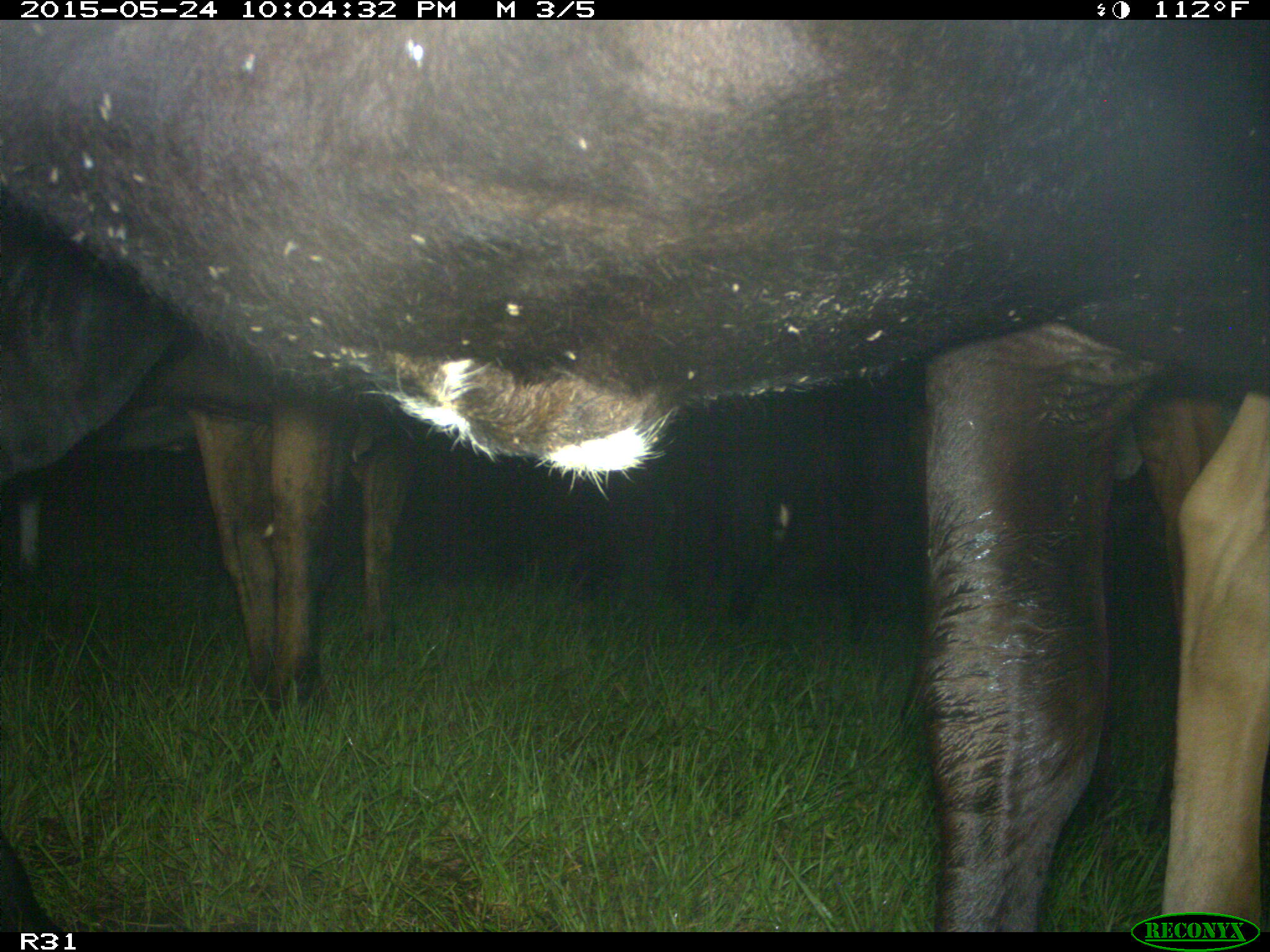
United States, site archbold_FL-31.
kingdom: Animalia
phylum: Chordata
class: Mammalia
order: Artiodactyla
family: Bovidae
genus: Bos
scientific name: Bos taurus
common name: domestic cow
Bos taurus (domestic cow).